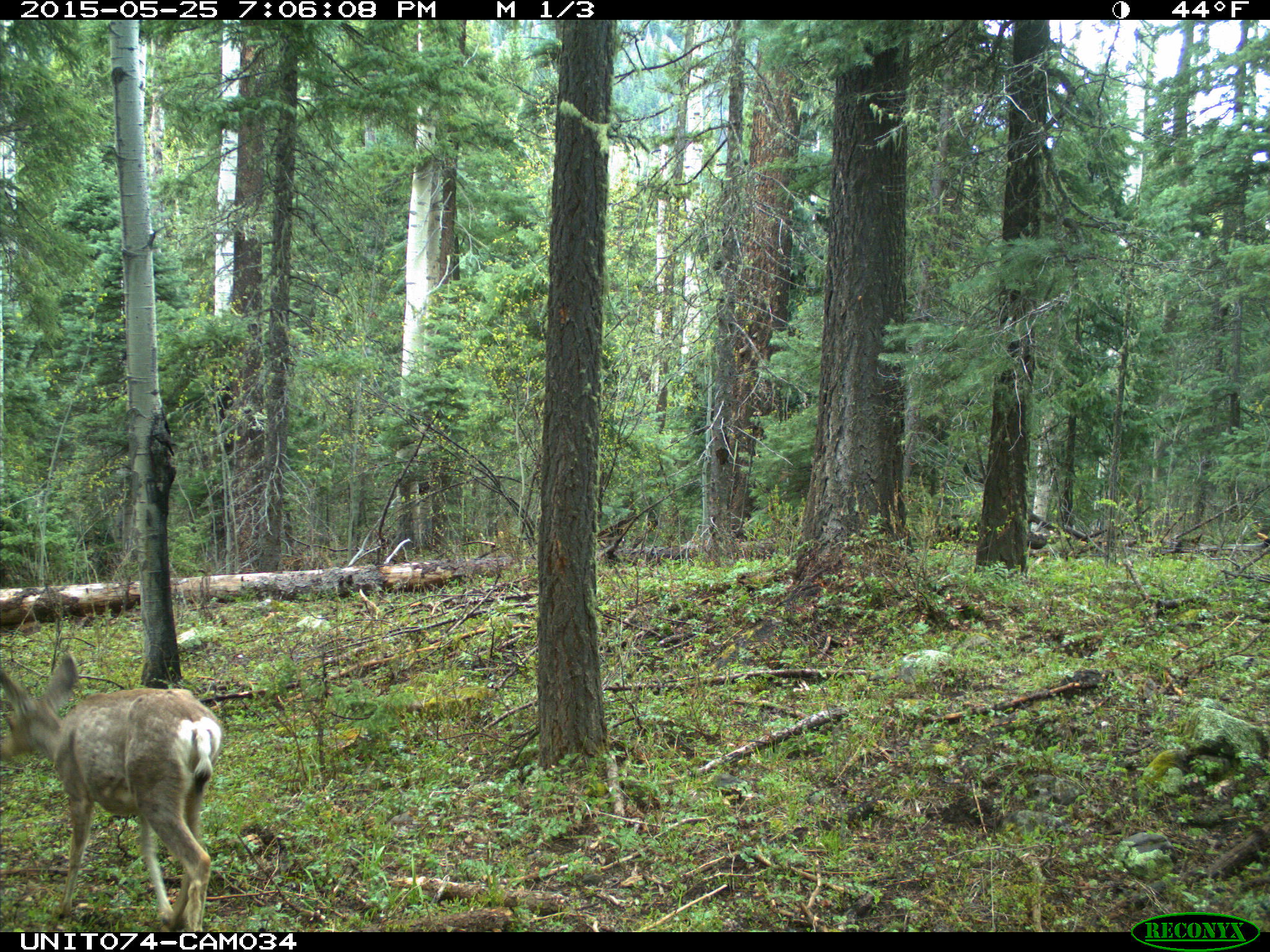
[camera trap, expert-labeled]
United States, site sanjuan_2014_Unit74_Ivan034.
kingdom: Animalia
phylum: Chordata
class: Mammalia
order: Artiodactyla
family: Cervidae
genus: Odocoileus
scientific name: Odocoileus hemionus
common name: mule deer